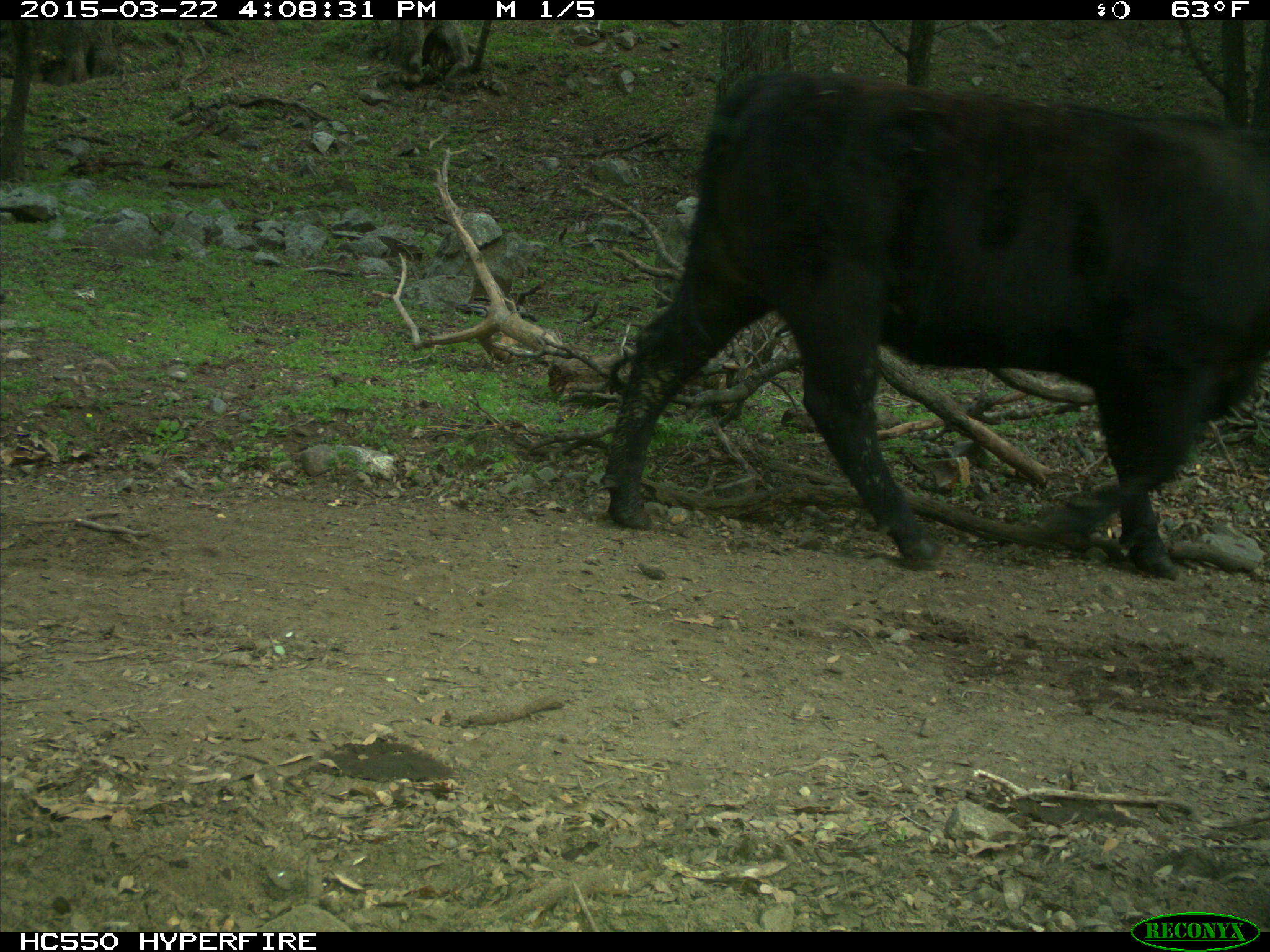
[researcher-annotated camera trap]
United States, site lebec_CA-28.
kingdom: Animalia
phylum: Chordata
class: Mammalia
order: Artiodactyla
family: Bovidae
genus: Bos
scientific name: Bos taurus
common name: domestic cow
Bos taurus (domestic cow).